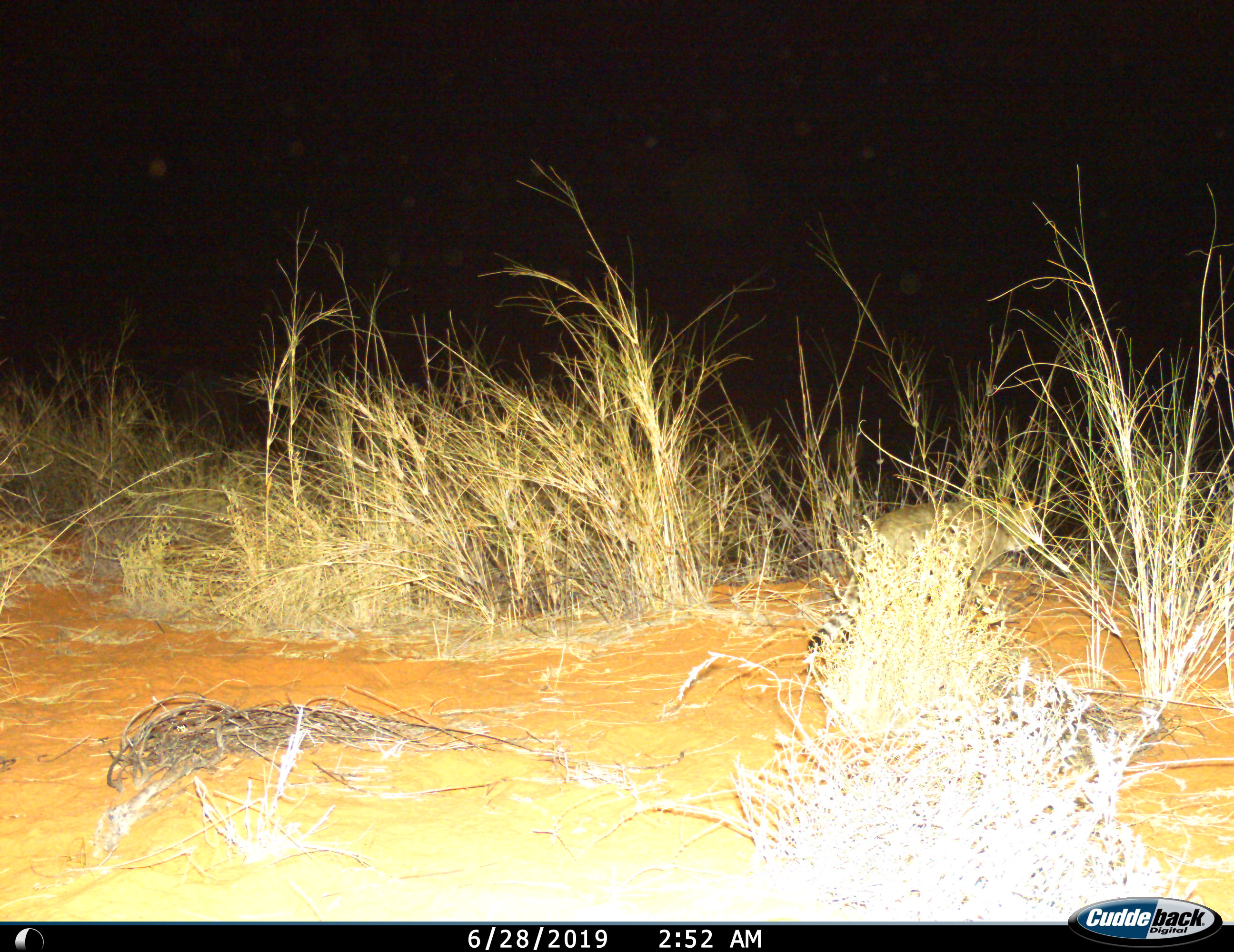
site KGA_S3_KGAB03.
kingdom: Animalia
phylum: Chordata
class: Mammalia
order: Carnivora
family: Felidae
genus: Felis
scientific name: Felis lybica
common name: african wild cat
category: africanwildcat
Africanwildcat (african wild cat) (Felis lybica), count 1. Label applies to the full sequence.